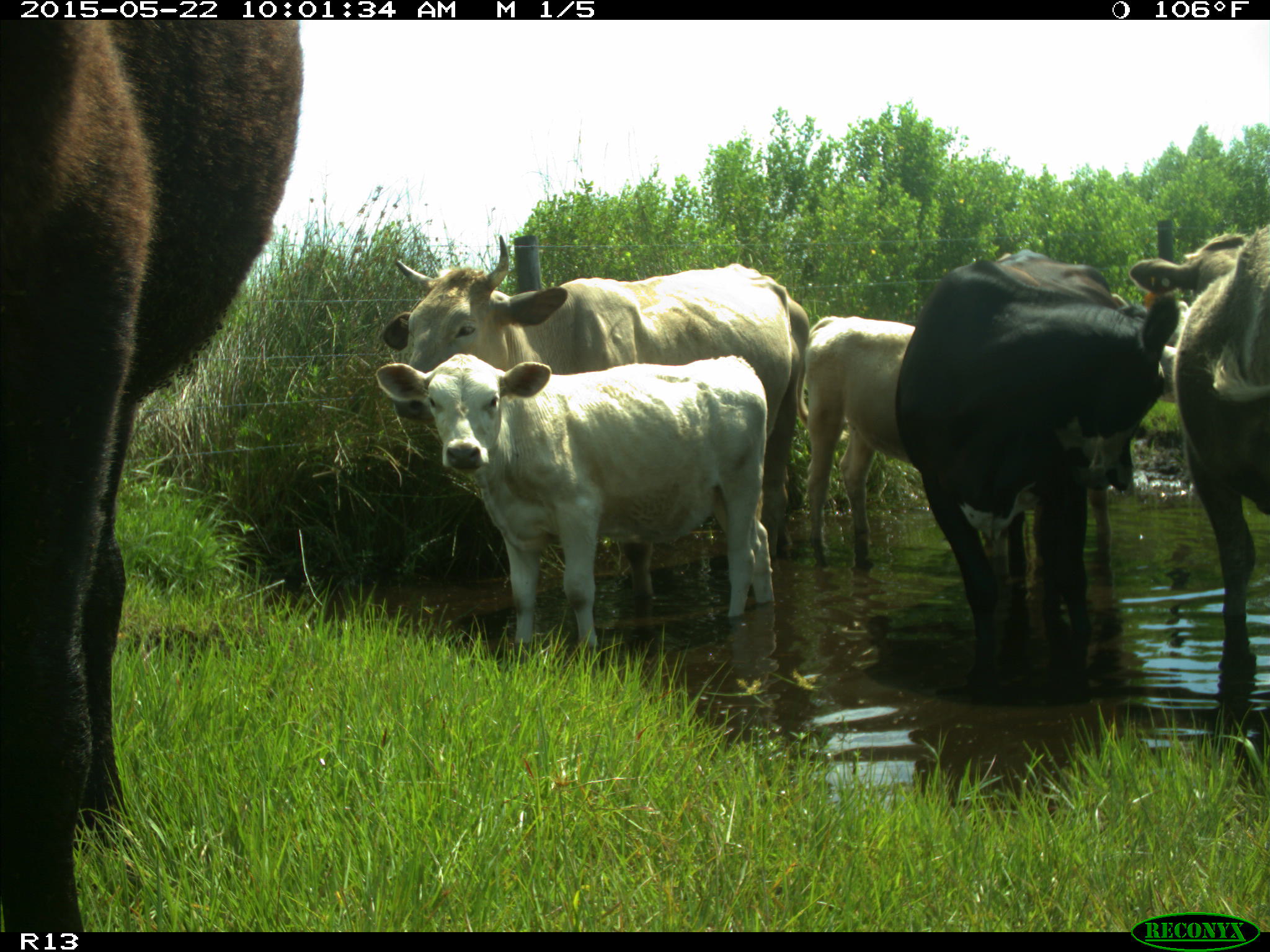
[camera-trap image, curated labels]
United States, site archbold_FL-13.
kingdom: Animalia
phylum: Chordata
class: Mammalia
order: Artiodactyla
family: Bovidae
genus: Bos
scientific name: Bos taurus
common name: domestic cow